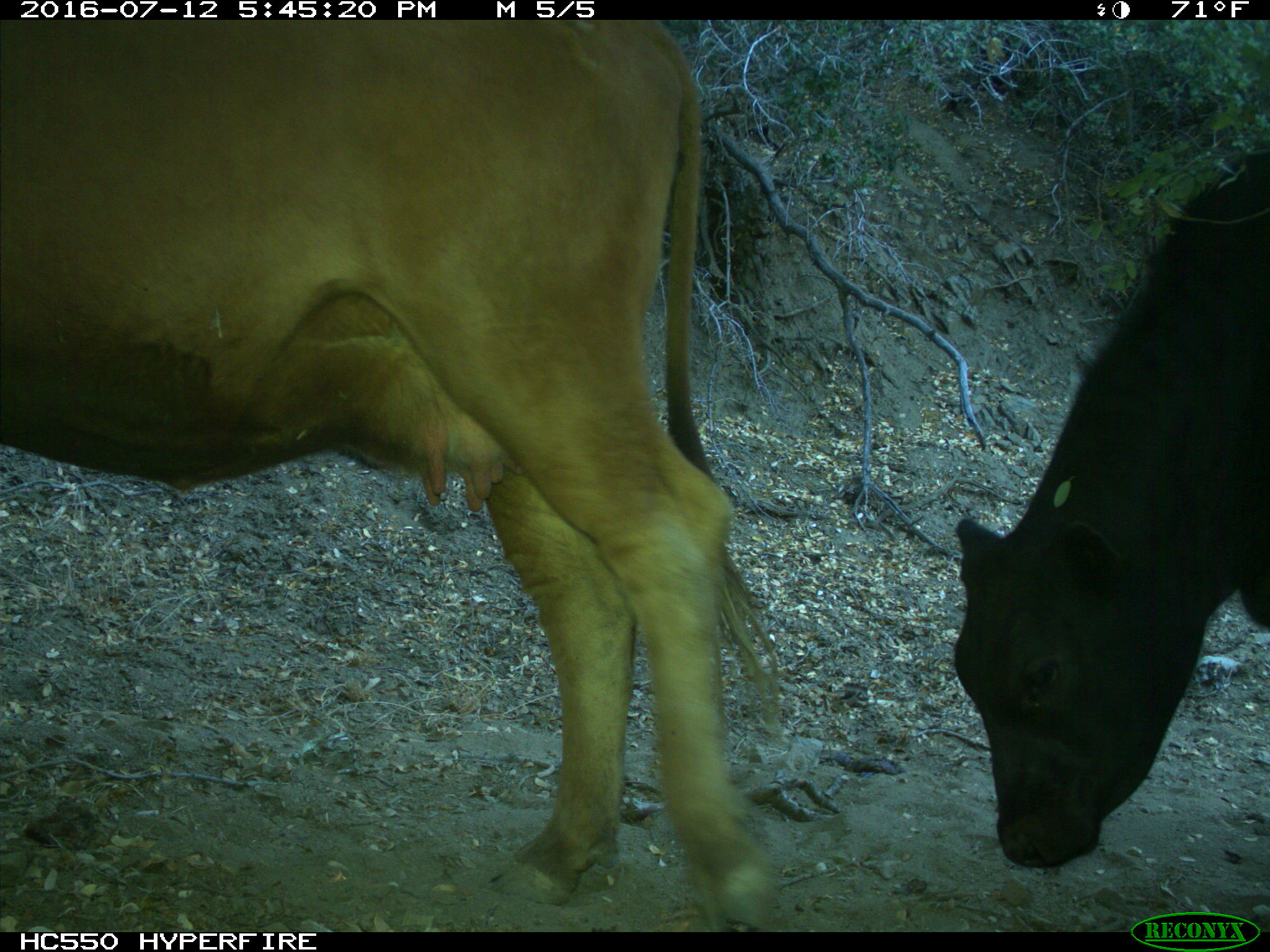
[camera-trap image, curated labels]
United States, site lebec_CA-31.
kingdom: Animalia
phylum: Chordata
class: Mammalia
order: Artiodactyla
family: Bovidae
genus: Bos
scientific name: Bos taurus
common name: domestic cow